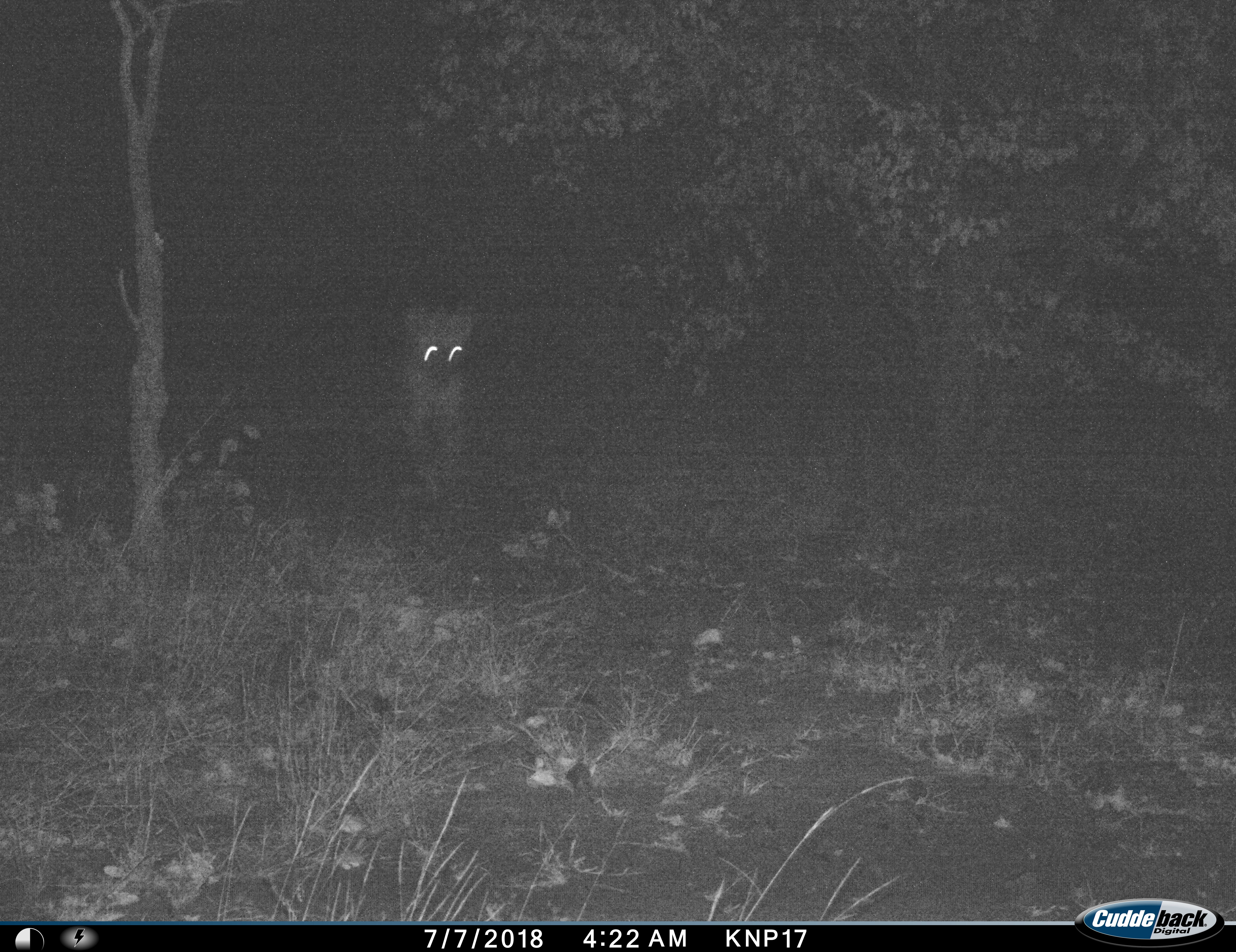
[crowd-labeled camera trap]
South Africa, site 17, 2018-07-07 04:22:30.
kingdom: Animalia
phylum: Chordata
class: Mammalia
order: Carnivora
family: Hyaenidae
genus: Crocuta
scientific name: Crocuta crocuta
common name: spotted hyena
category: hyenaspotted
Hyenaspotted (spotted hyena) (Crocuta crocuta), count 1. Behavior (volunteer vote fractions): standing 29%, resting 0%, moving 71%, interacting 0%. Young present (vote fraction): 0%. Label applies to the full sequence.